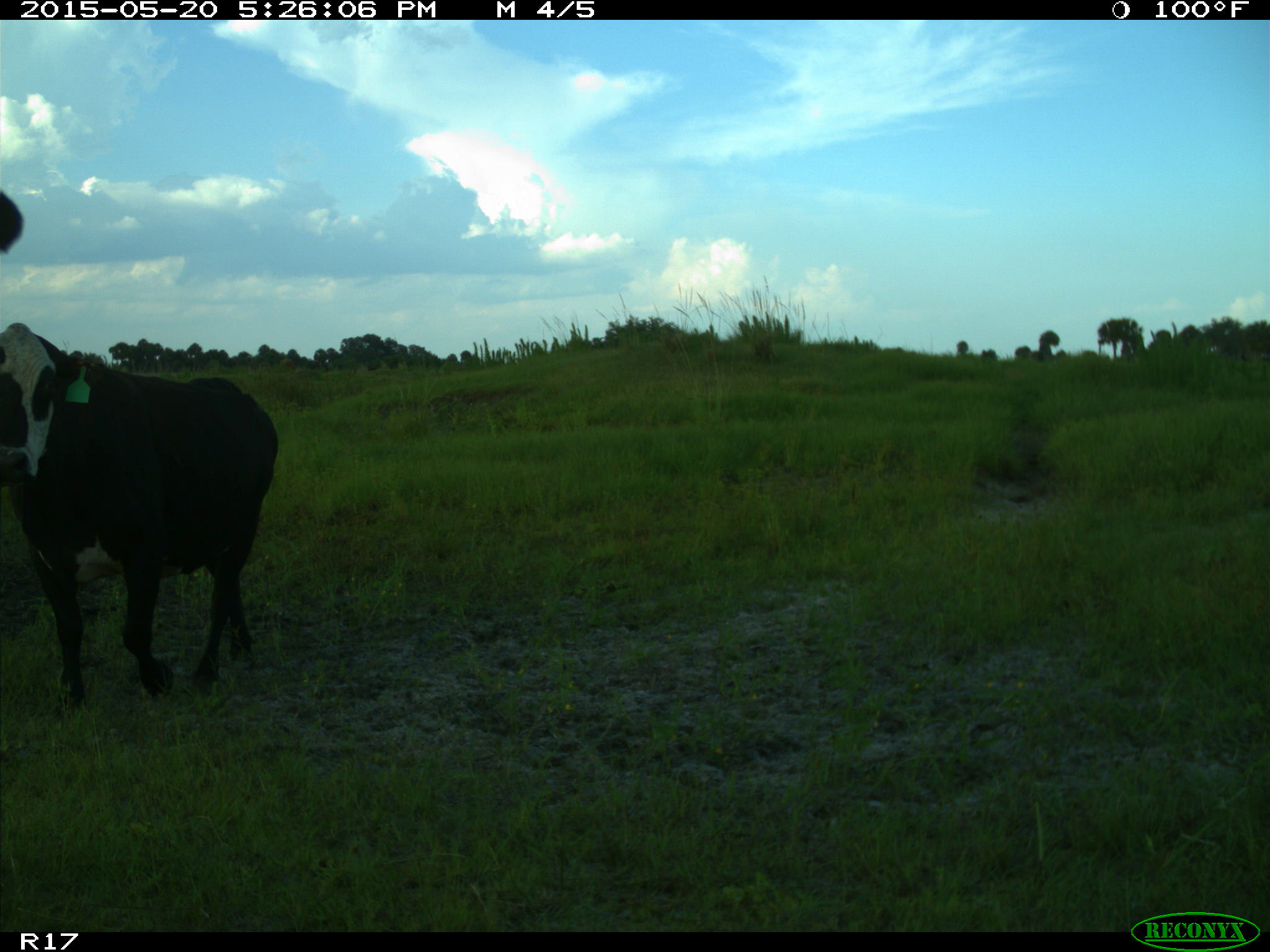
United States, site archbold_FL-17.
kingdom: Animalia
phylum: Chordata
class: Mammalia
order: Artiodactyla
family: Bovidae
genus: Bos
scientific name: Bos taurus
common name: domestic cow